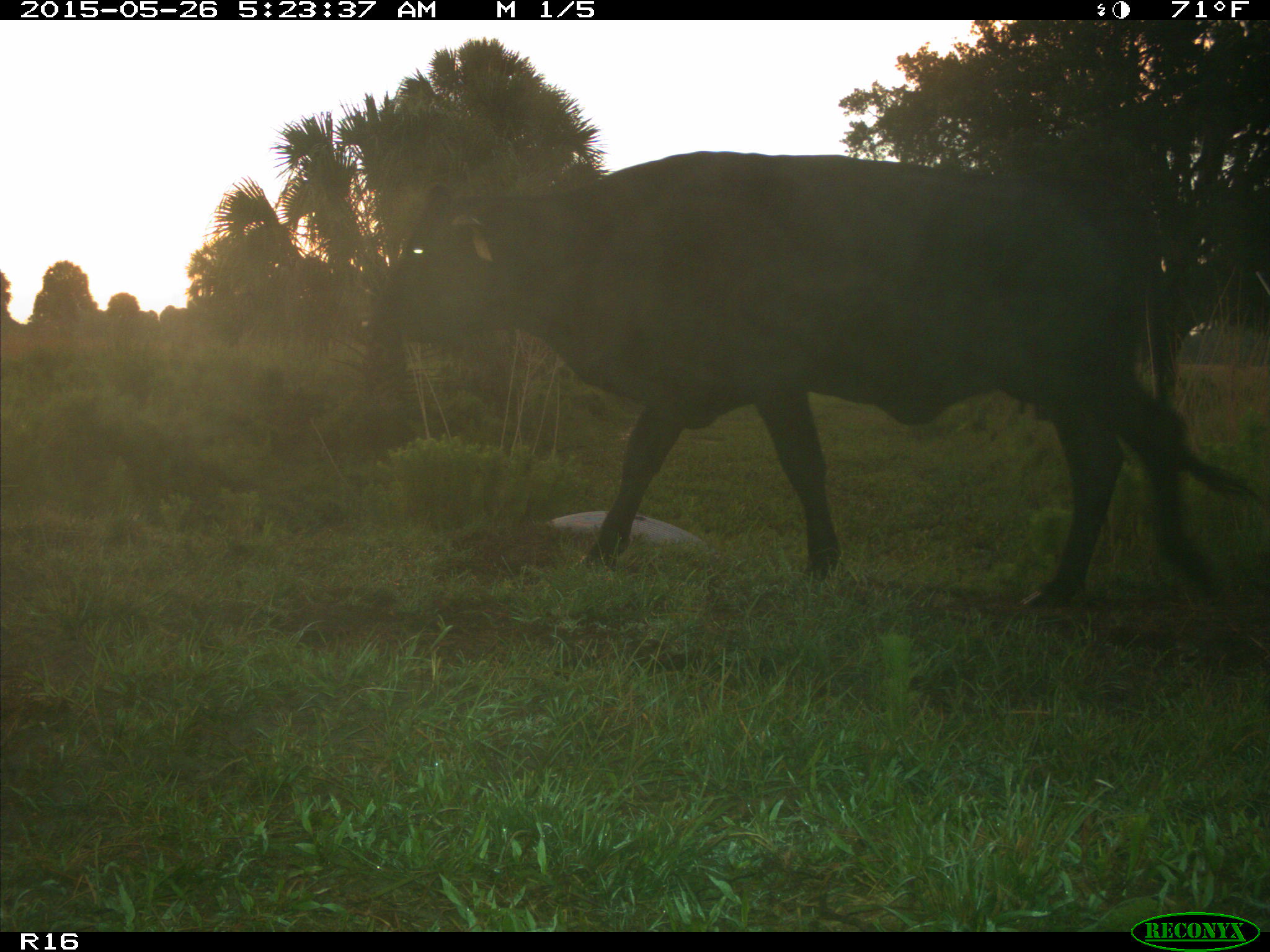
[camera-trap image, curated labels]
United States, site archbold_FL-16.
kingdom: Animalia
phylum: Chordata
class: Mammalia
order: Artiodactyla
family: Bovidae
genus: Bos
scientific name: Bos taurus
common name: domestic cow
Bos taurus (domestic cow).